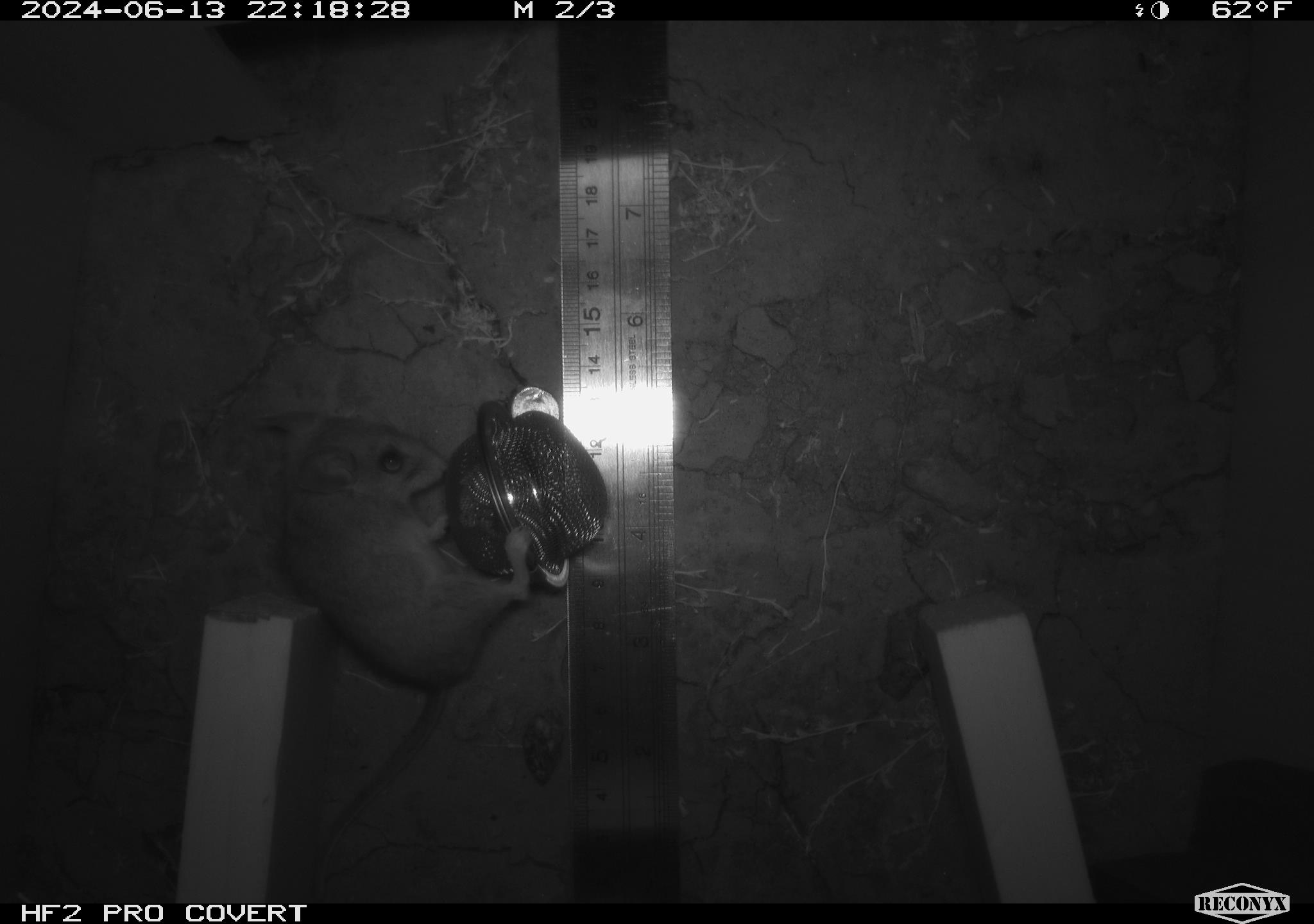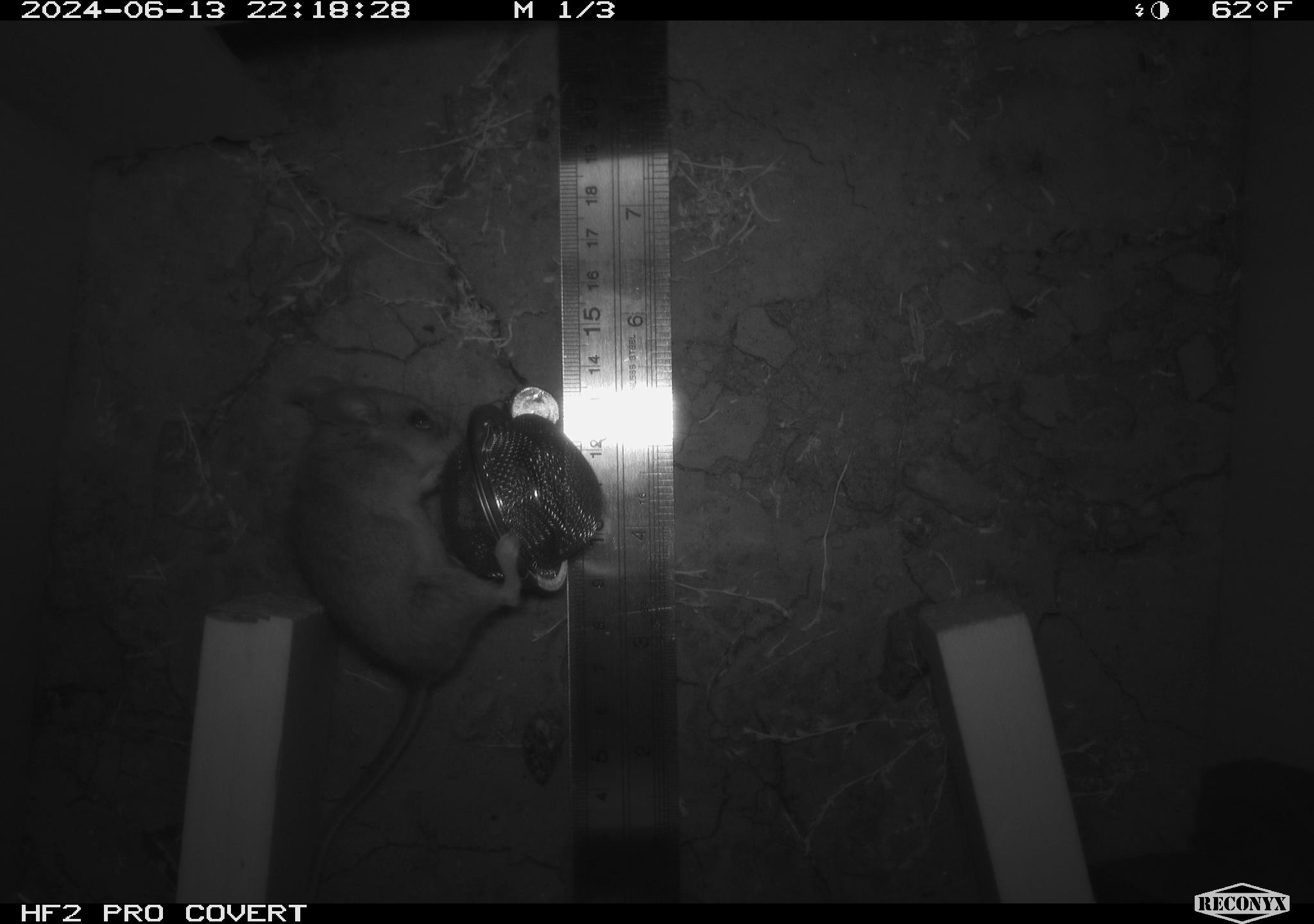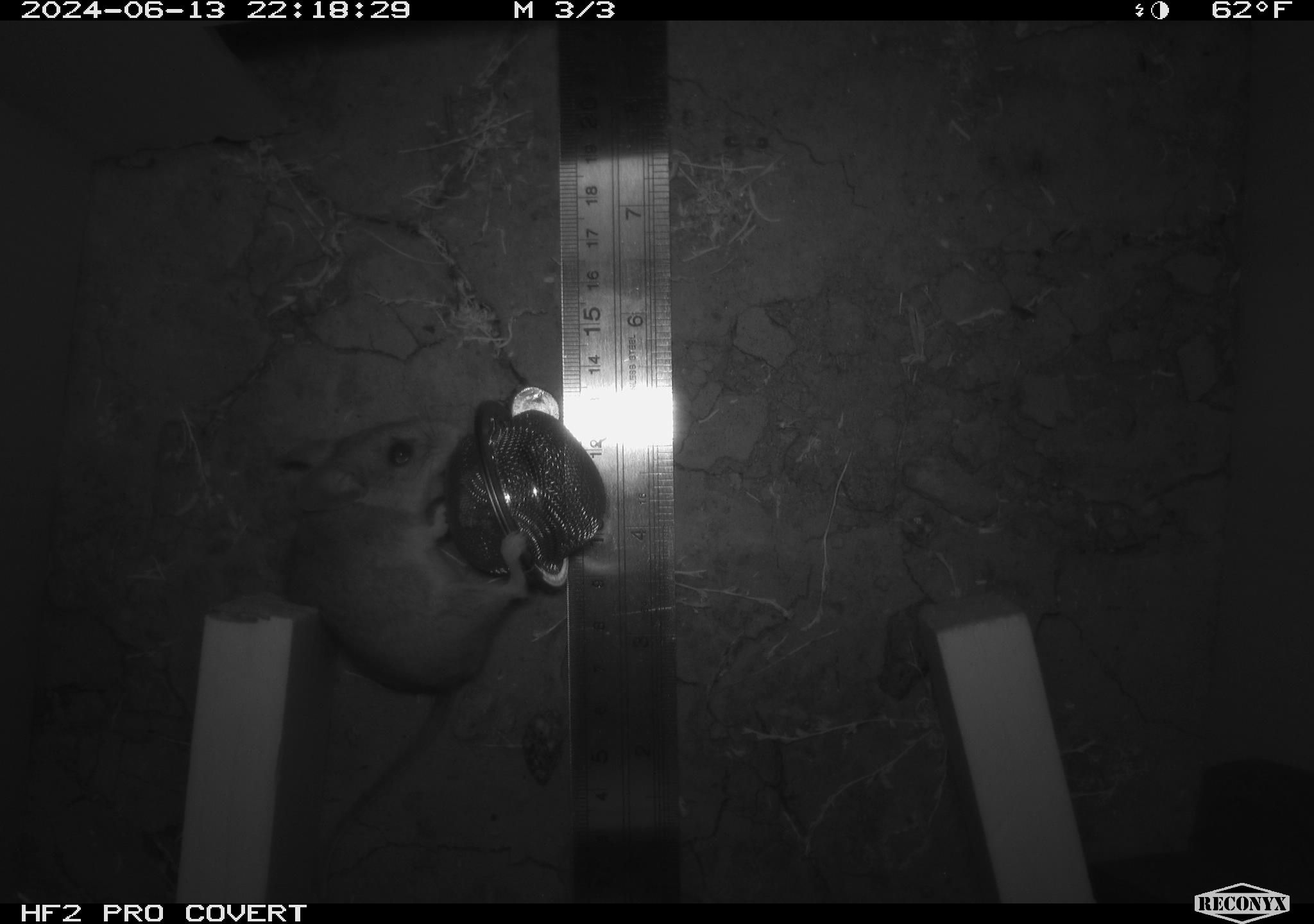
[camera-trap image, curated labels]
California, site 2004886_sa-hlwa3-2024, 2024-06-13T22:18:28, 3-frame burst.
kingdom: Animalia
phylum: Chordata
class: Mammalia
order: Rodentia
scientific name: Rodentia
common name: mouse species